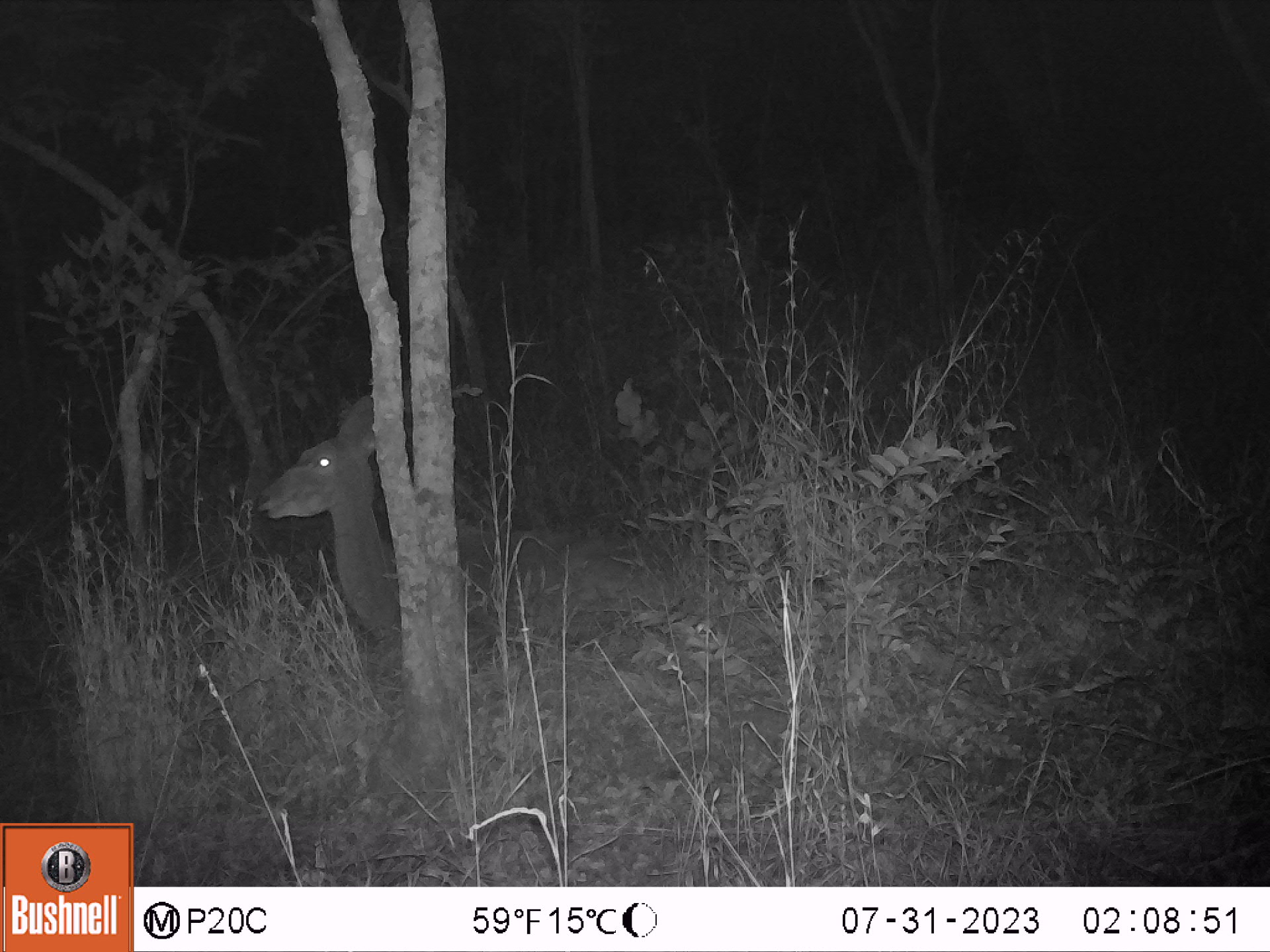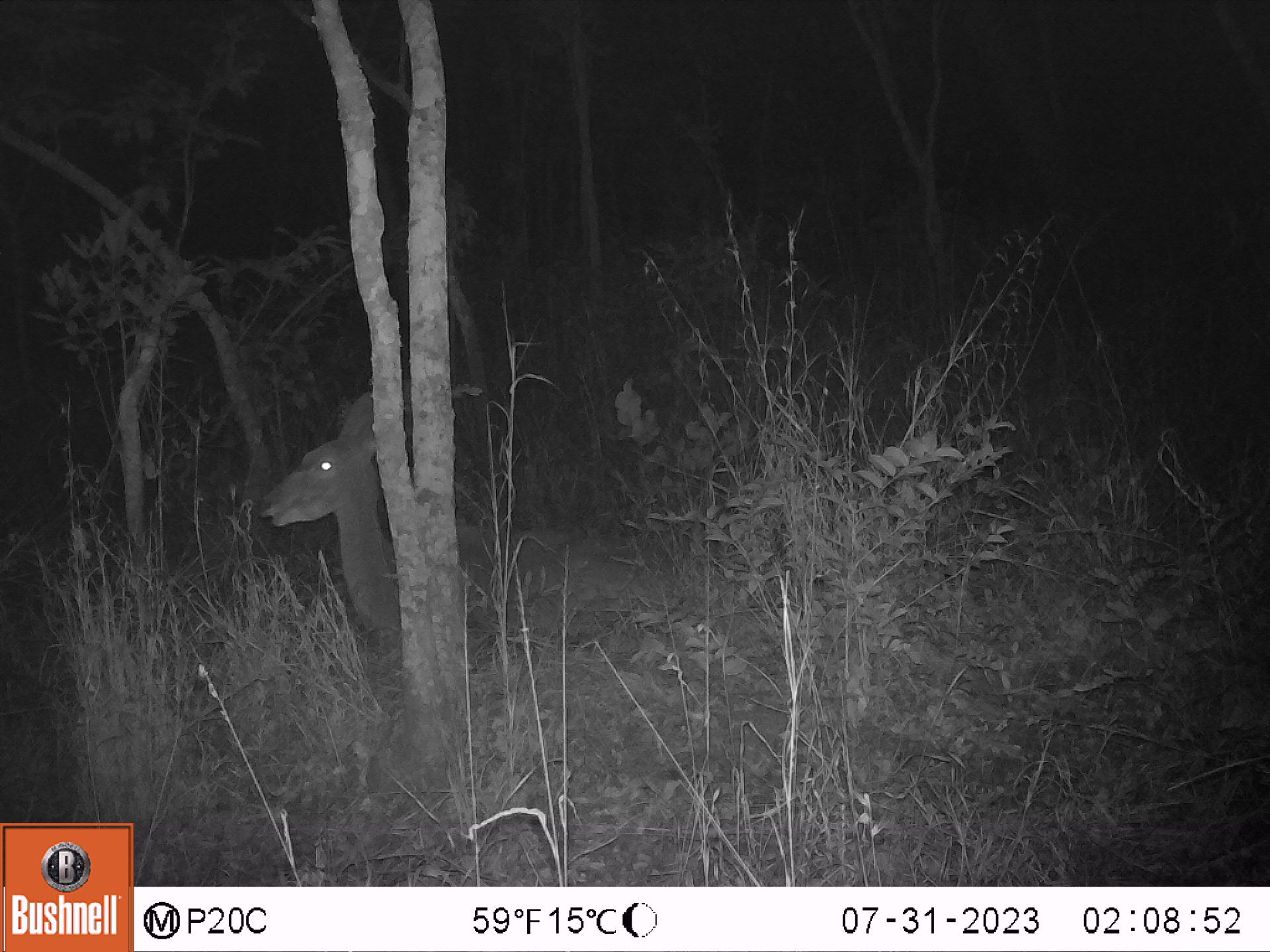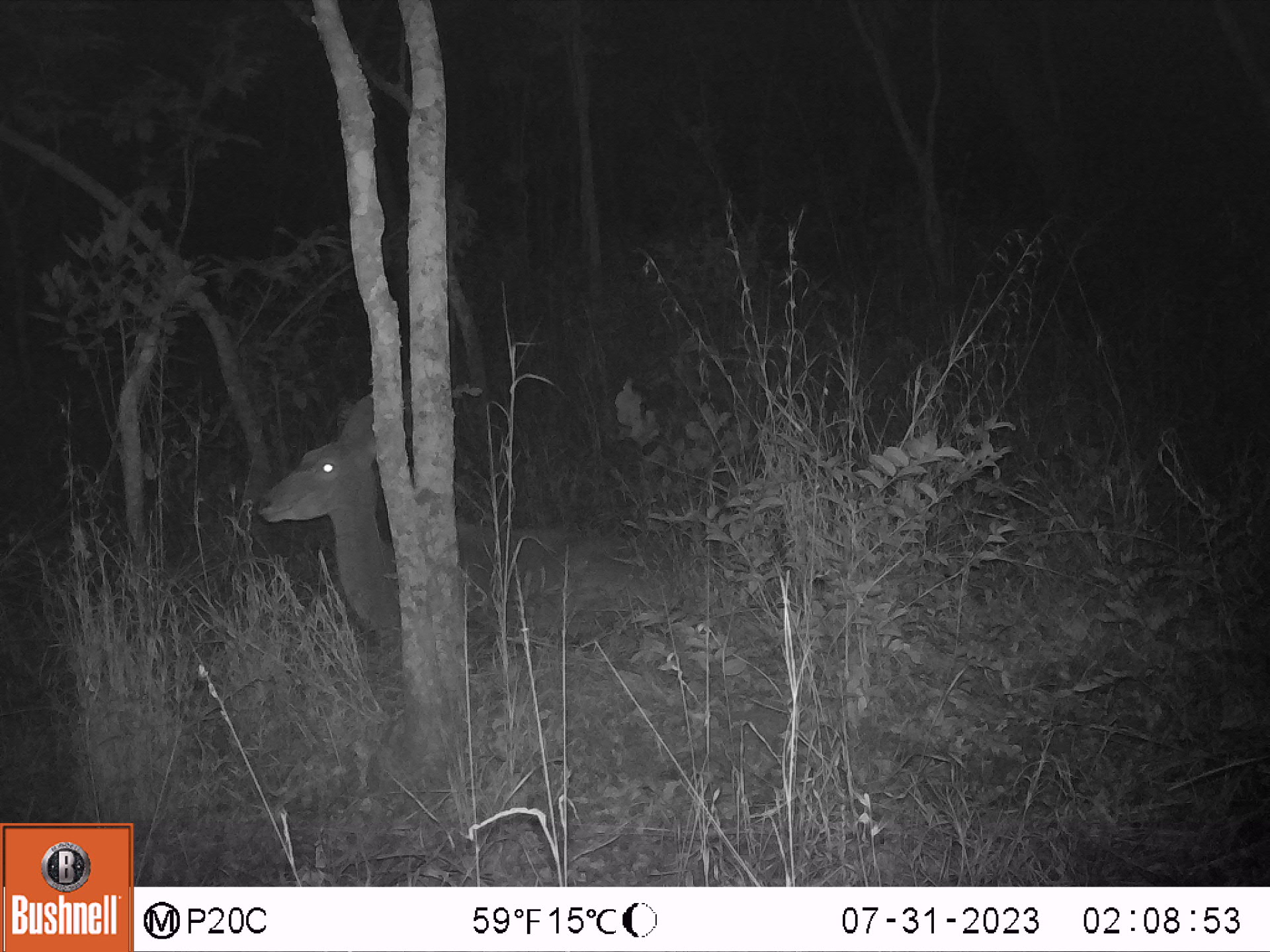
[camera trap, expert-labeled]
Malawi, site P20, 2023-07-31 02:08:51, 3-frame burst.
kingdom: Animalia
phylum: Chordata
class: Mammalia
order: Artiodactyla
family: Bovidae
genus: Tragelaphus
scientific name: Tragelaphus strepsiceros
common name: greater kudu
Greater kudu (Tragelaphus strepsiceros), count 1.